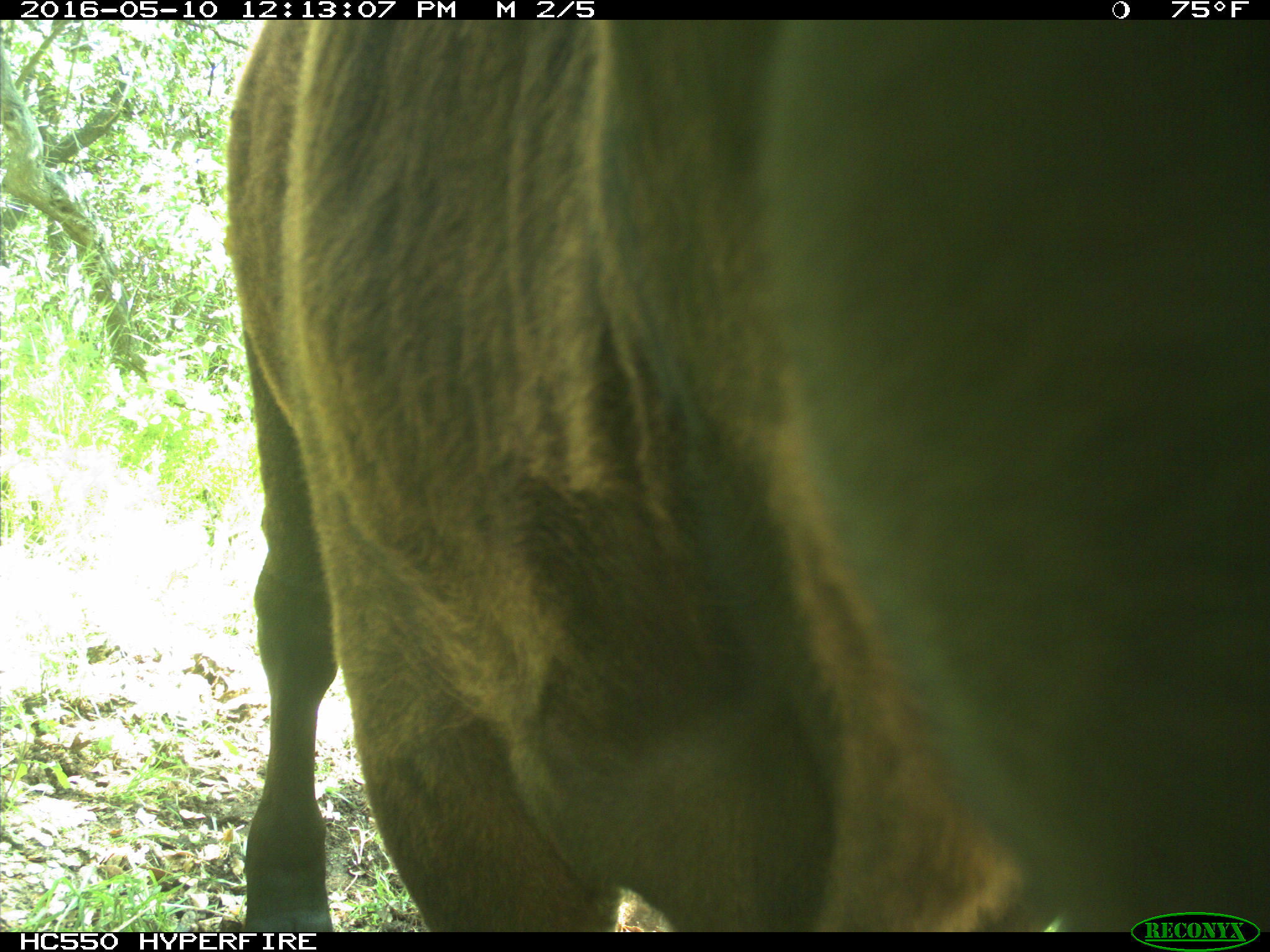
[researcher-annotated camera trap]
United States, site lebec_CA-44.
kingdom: Animalia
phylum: Chordata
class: Mammalia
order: Artiodactyla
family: Bovidae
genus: Bos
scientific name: Bos taurus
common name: domestic cow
Bos taurus (domestic cow).